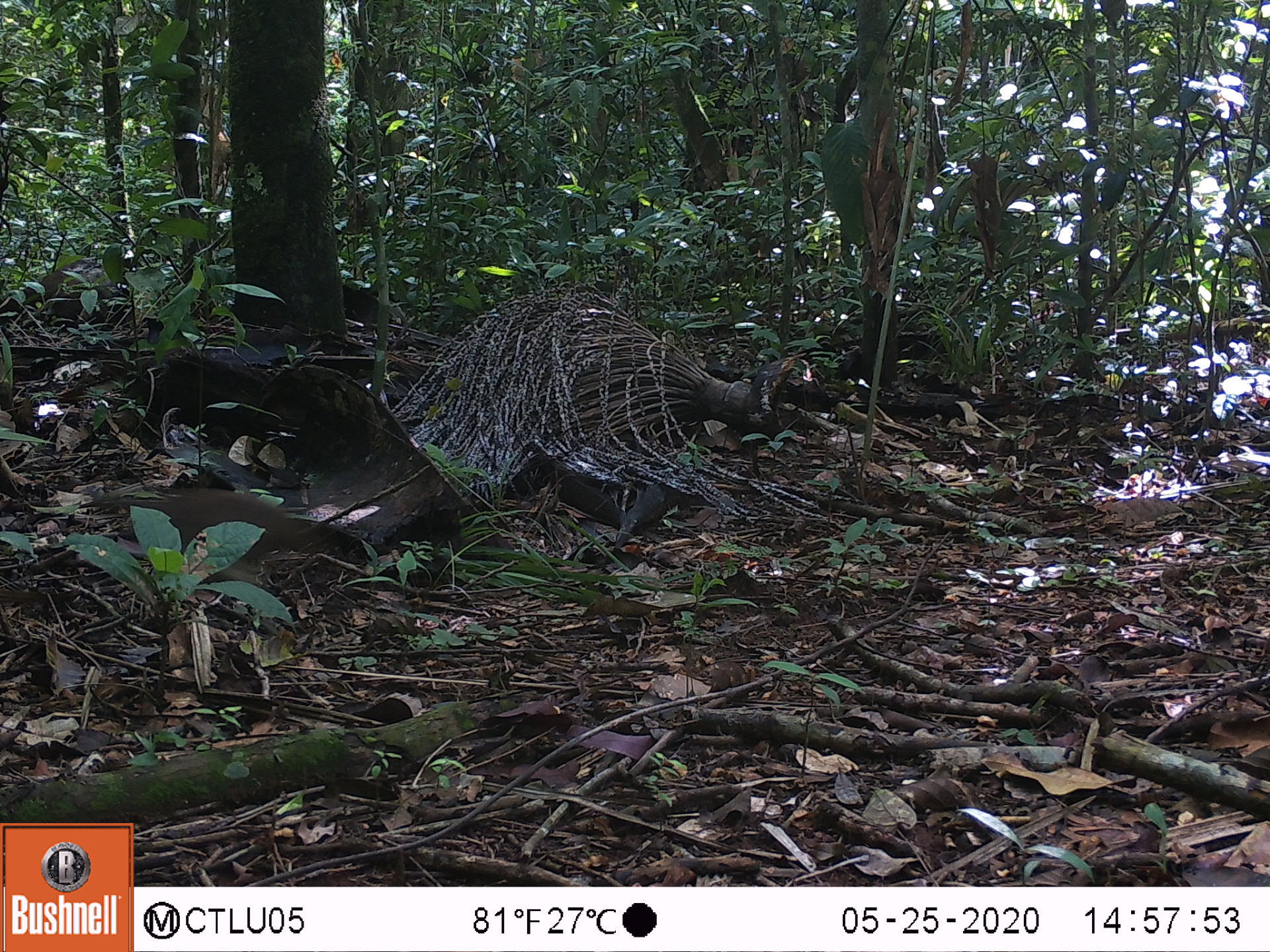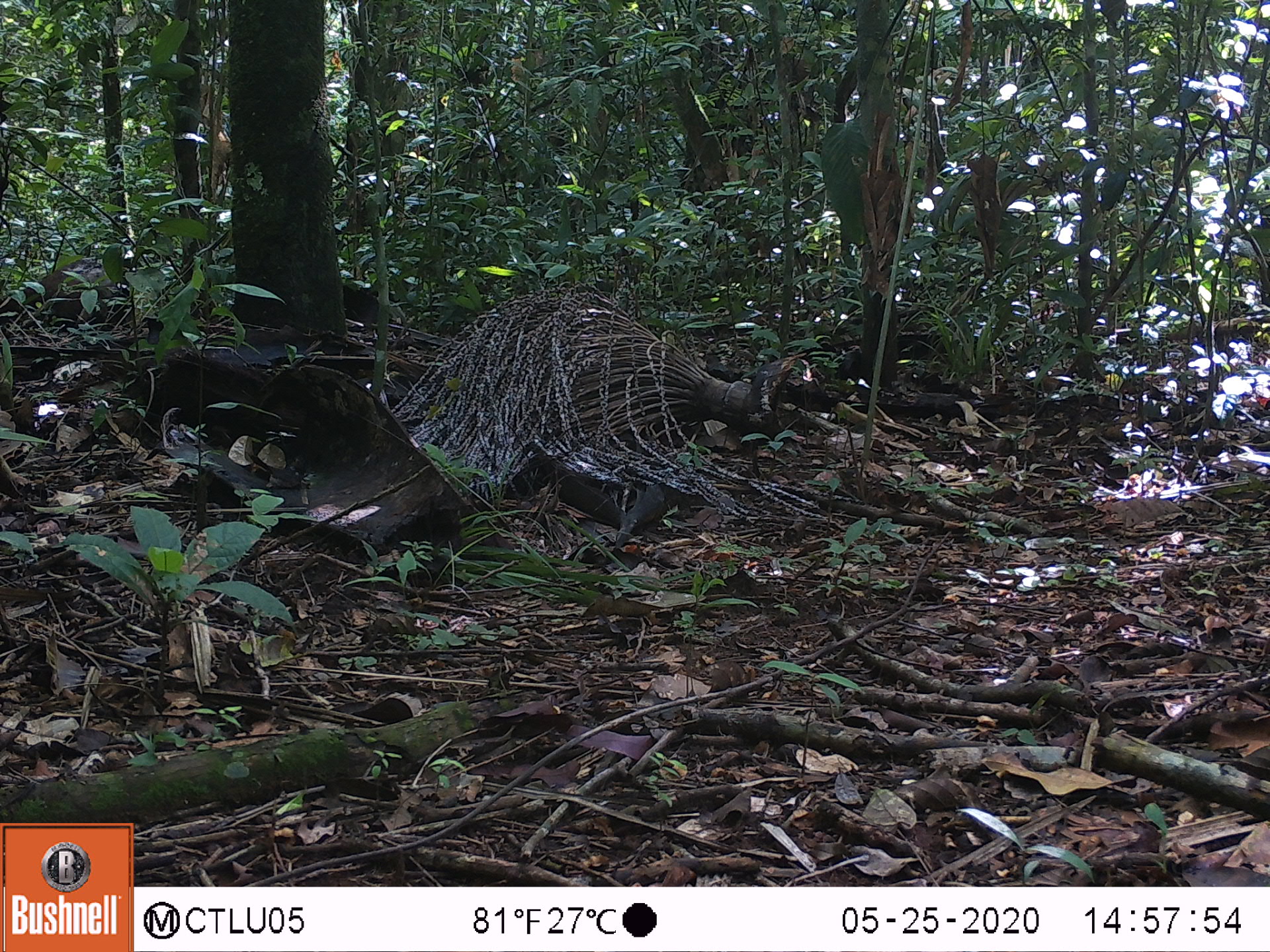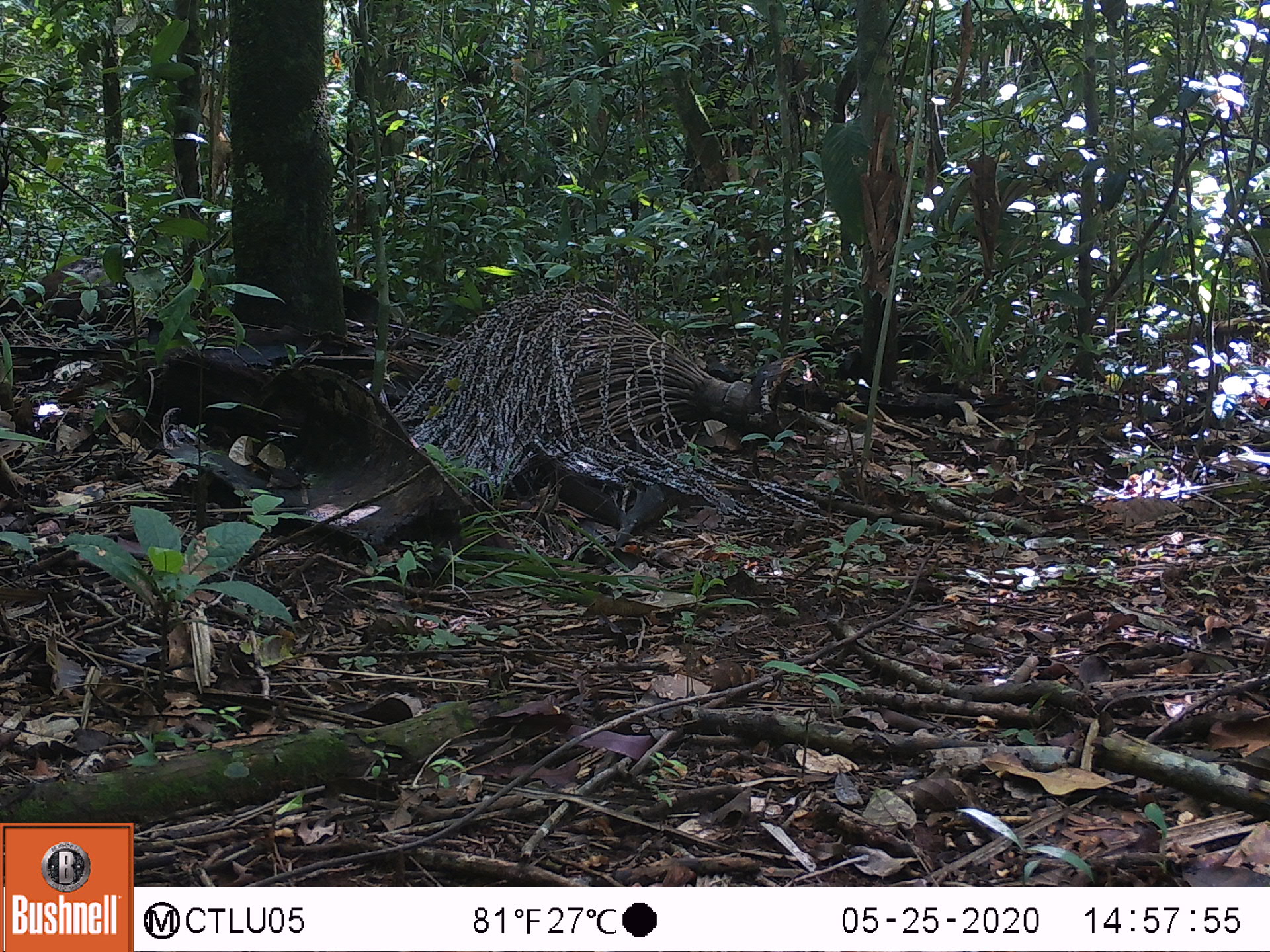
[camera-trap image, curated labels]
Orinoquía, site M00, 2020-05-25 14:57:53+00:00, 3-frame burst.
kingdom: Animalia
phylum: Chordata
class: Aves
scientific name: Aves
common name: bird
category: unknown bird